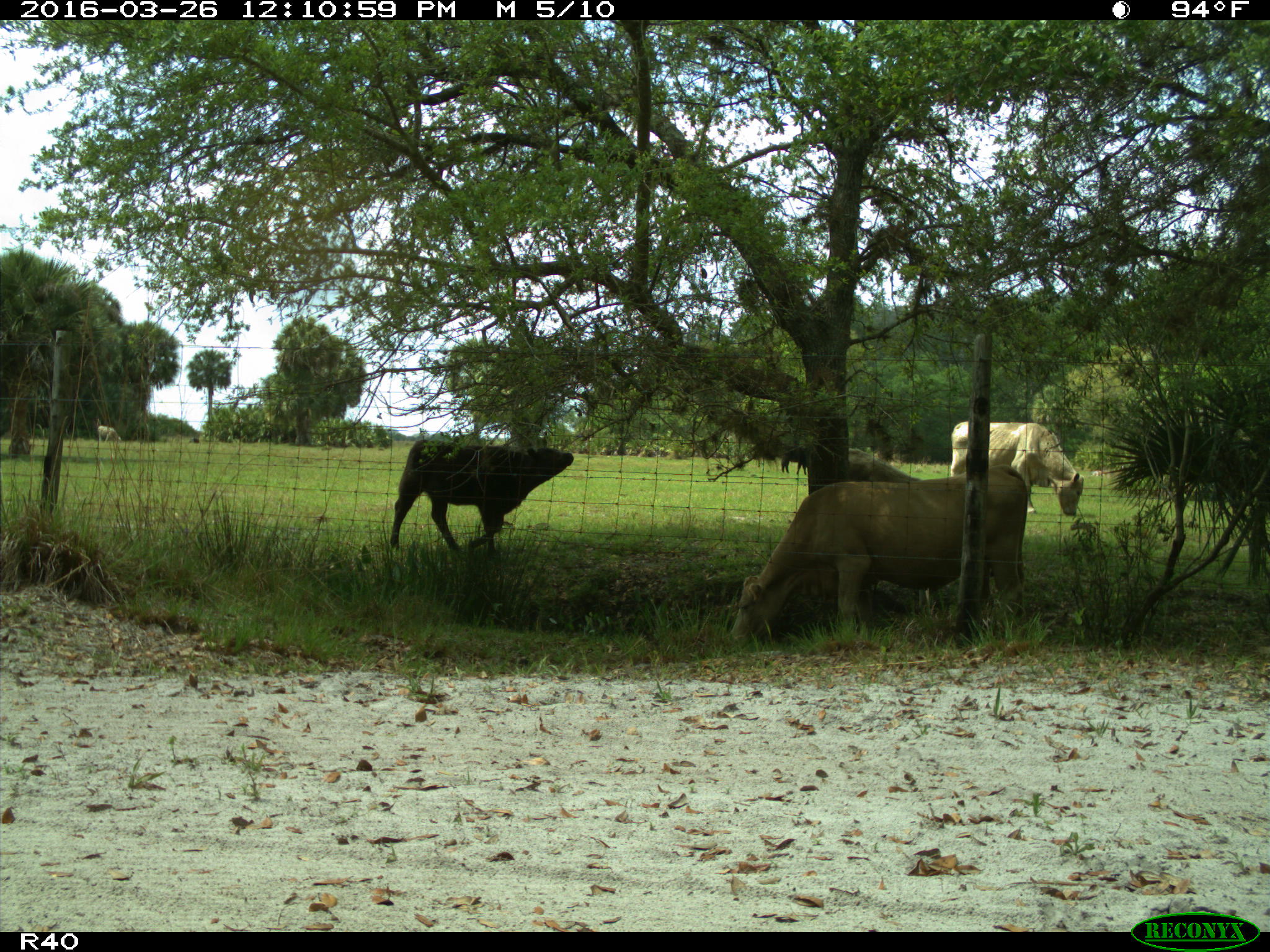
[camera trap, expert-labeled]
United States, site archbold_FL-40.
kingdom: Animalia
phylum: Chordata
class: Mammalia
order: Artiodactyla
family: Bovidae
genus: Bos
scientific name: Bos taurus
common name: domestic cow